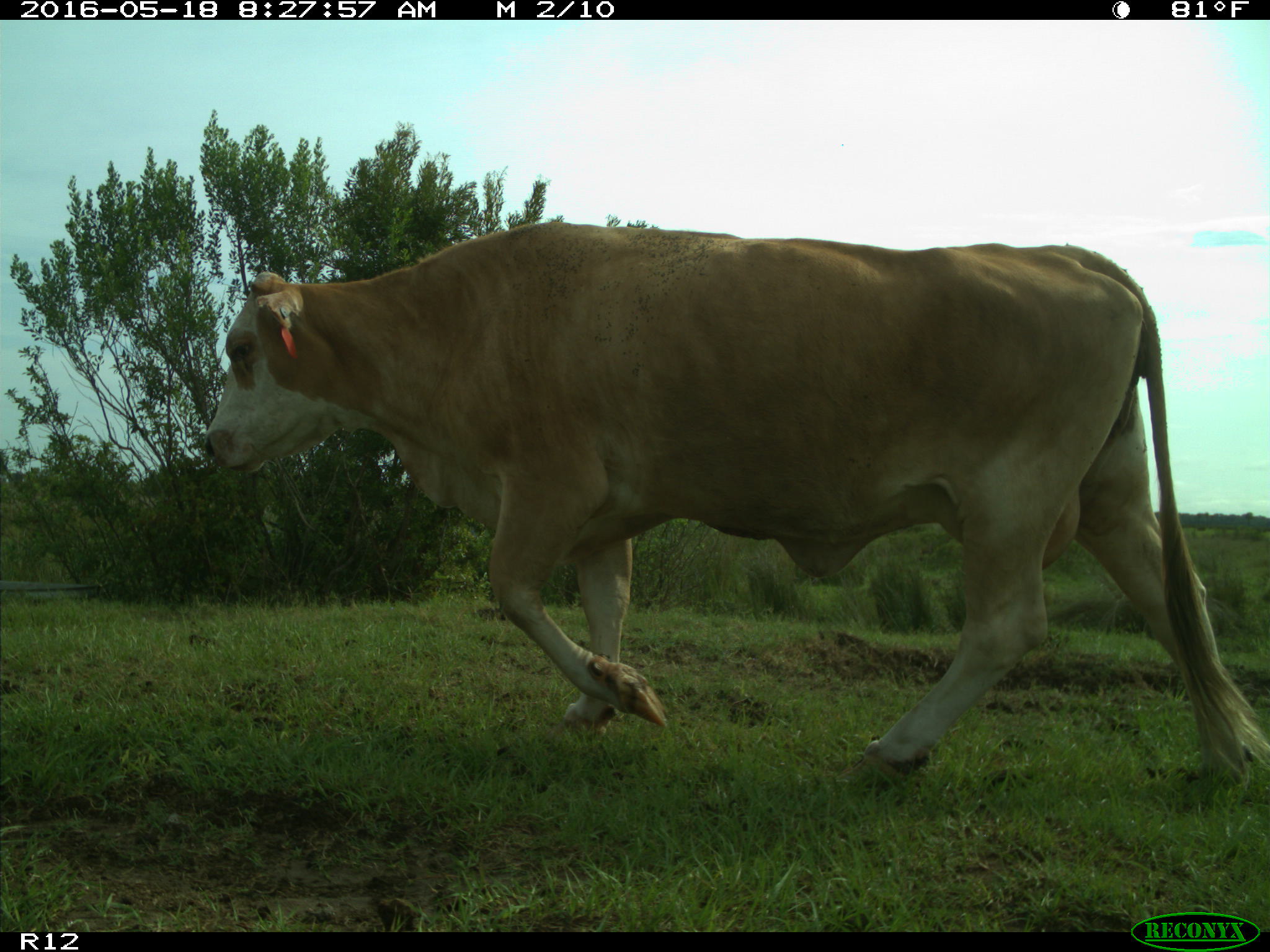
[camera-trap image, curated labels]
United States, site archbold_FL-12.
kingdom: Animalia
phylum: Chordata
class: Mammalia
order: Artiodactyla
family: Bovidae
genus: Bos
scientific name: Bos taurus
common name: domestic cow